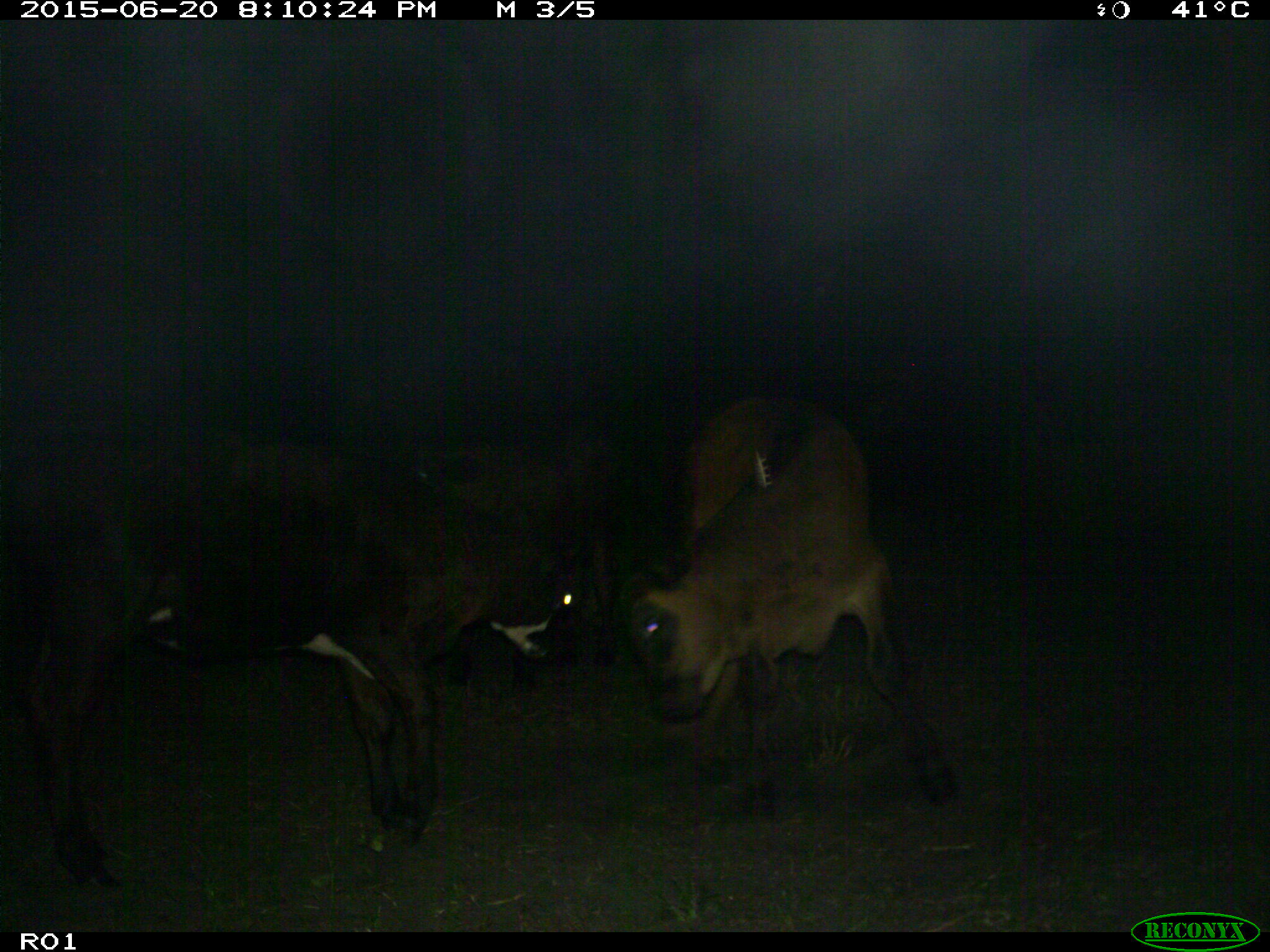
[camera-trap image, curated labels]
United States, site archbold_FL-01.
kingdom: Animalia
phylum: Chordata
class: Mammalia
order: Artiodactyla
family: Bovidae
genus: Bos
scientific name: Bos taurus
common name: domestic cow